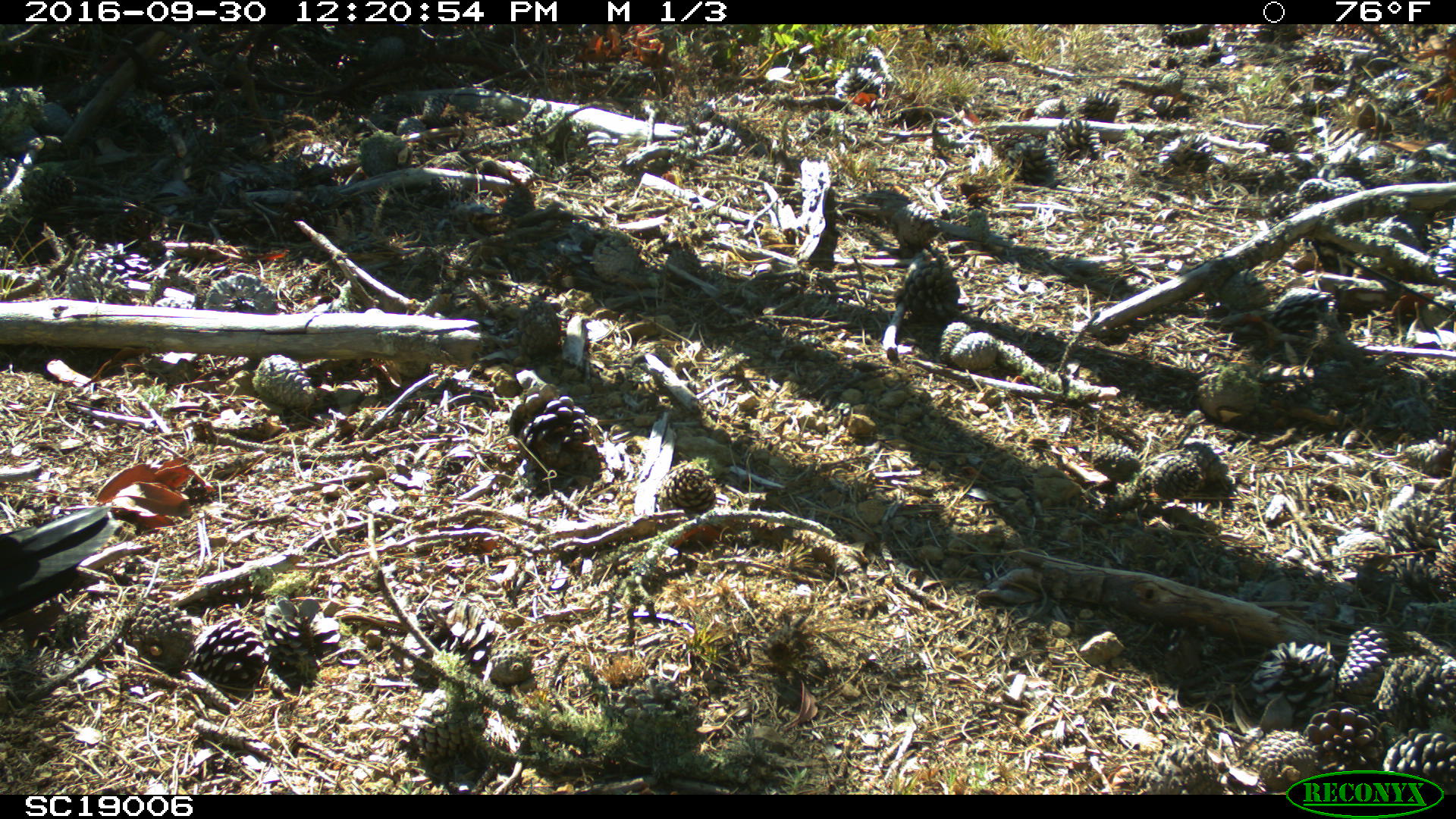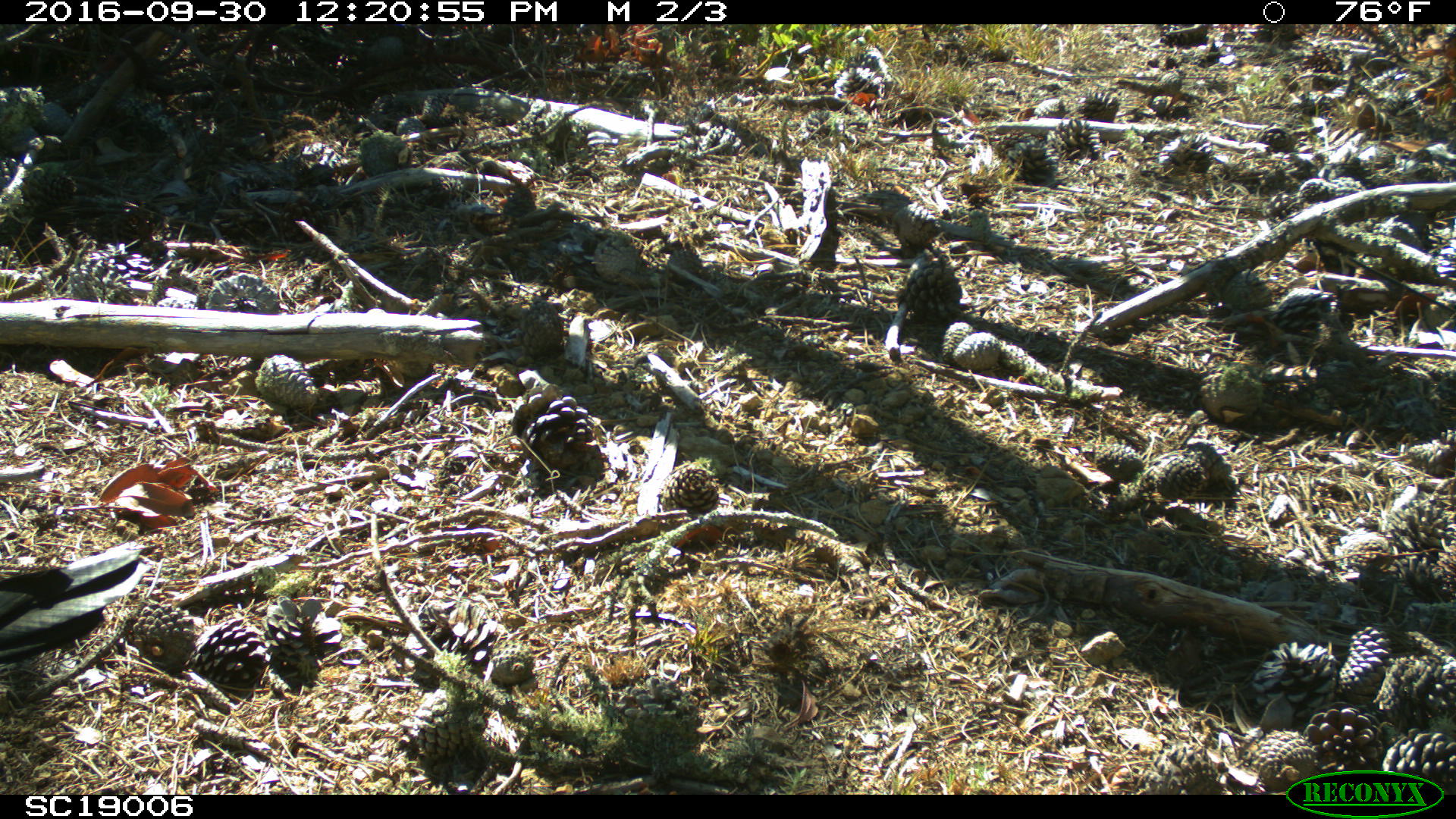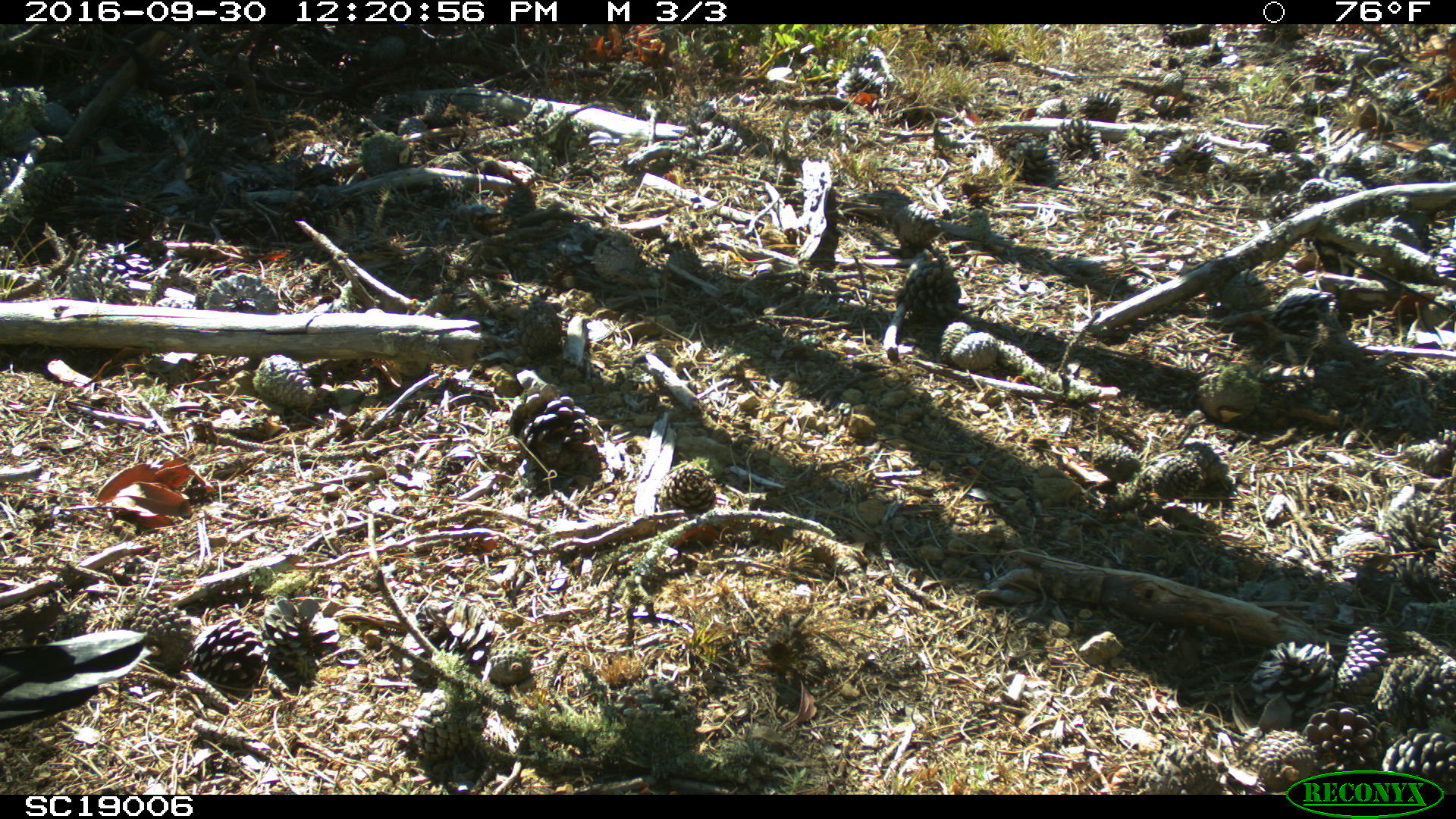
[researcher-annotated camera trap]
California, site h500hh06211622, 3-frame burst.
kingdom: Animalia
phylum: Chordata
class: Aves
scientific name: Aves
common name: bird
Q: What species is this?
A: Bird (Aves).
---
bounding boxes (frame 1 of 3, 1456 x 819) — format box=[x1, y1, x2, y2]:
bird: box=[0, 507, 111, 623]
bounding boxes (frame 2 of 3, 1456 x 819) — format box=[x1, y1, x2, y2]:
bird: box=[0, 546, 151, 661]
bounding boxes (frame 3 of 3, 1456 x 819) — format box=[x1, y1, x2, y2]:
bird: box=[0, 629, 152, 730]